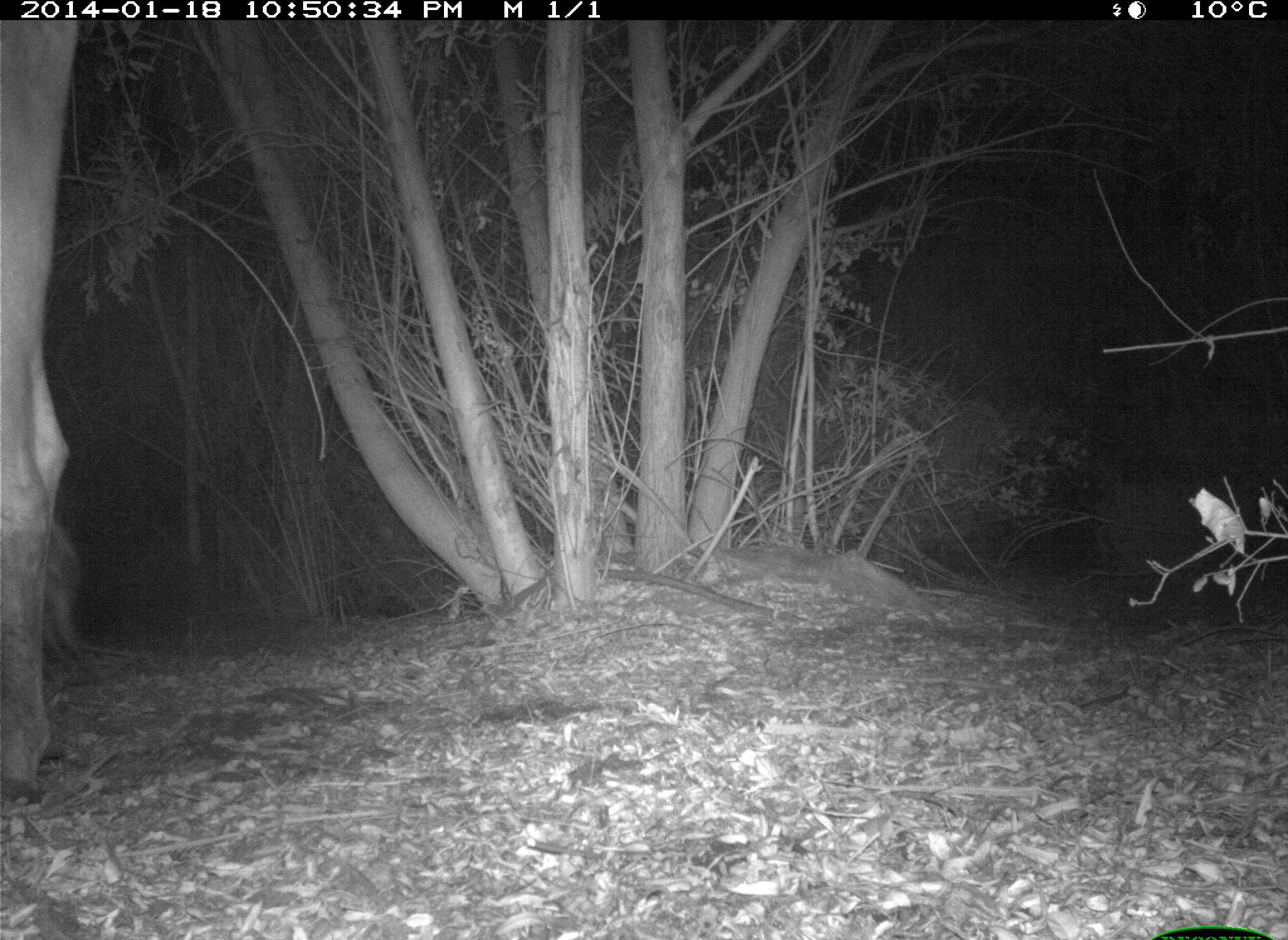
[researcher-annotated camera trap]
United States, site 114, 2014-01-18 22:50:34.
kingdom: Animalia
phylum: Chordata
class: Mammalia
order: Artiodactyla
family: Bovidae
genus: Bos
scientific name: Bos taurus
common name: cow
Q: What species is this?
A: Cow (Bos taurus).